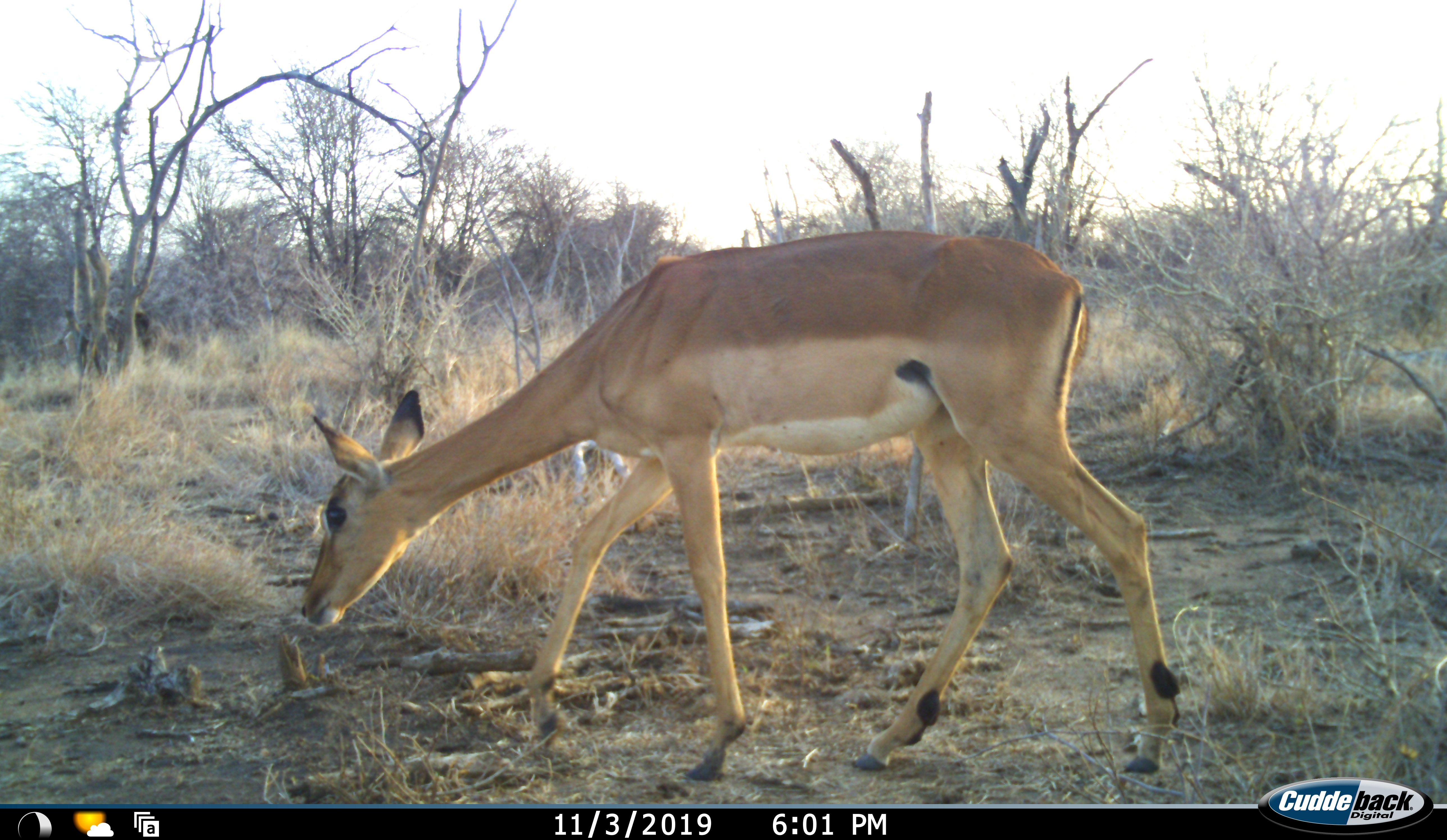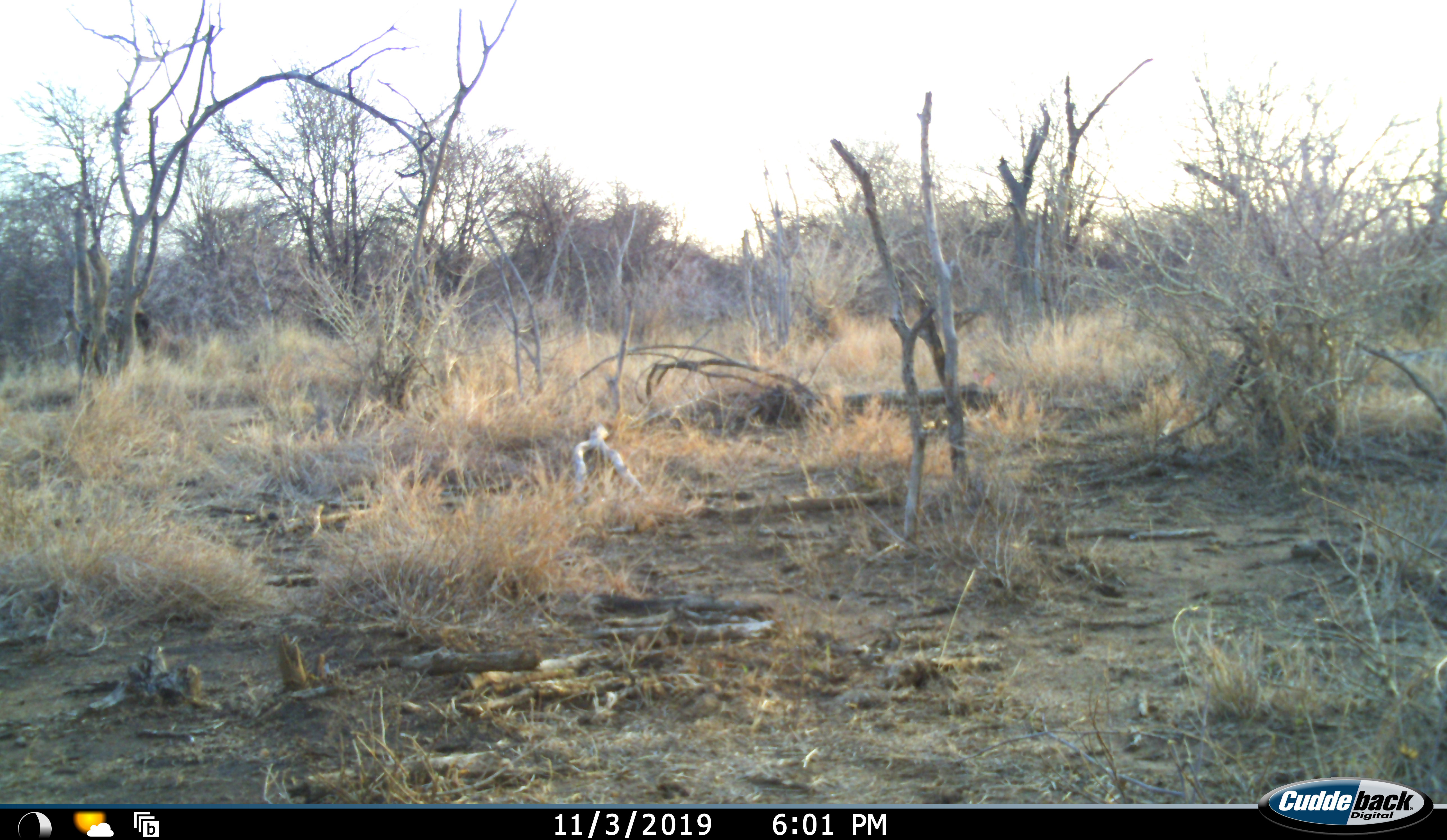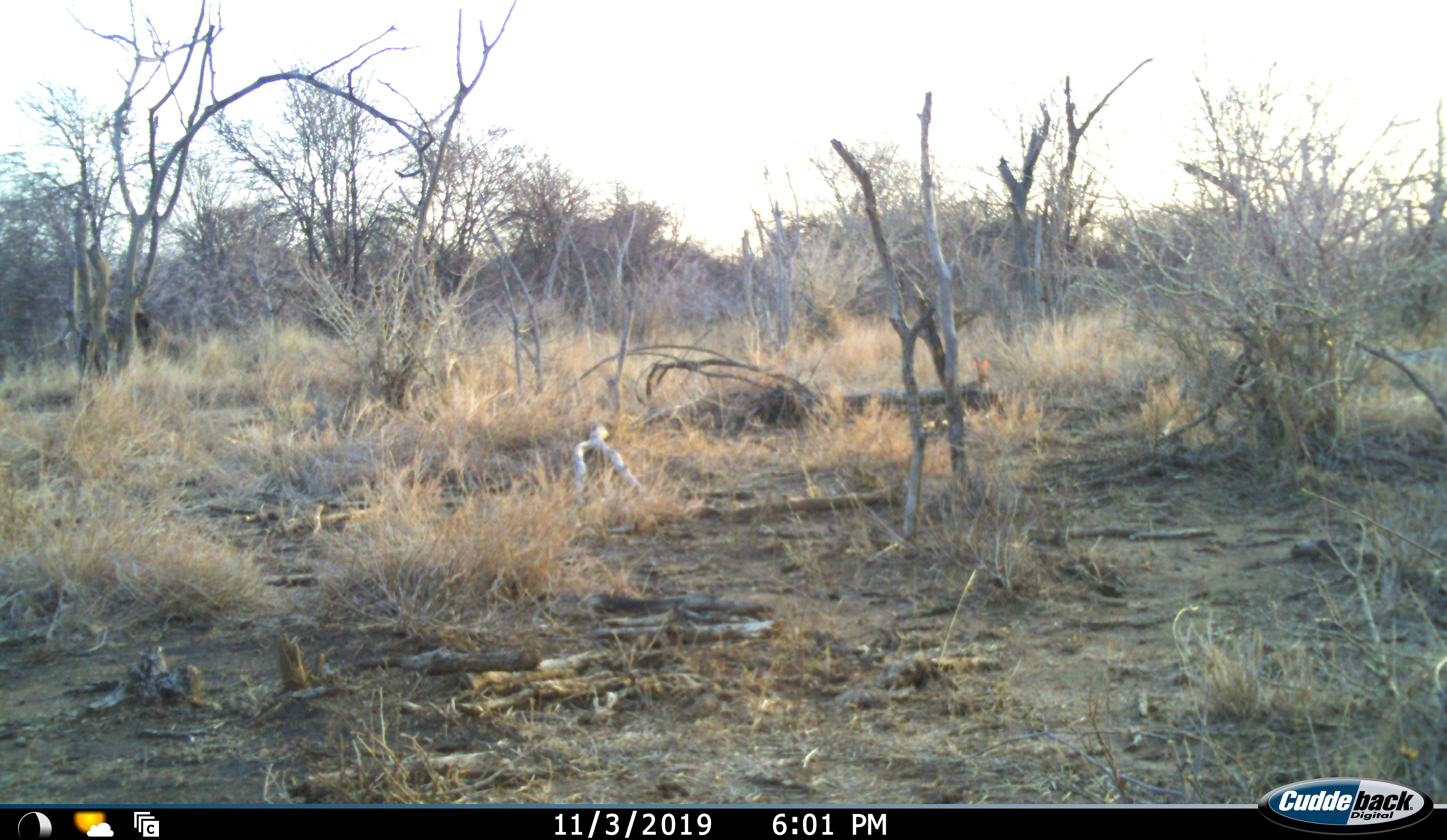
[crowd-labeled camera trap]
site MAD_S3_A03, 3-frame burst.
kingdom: Animalia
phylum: Chordata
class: Mammalia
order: Artiodactyla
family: Bovidae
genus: Aepyceros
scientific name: Aepyceros melampus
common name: impala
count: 1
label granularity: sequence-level